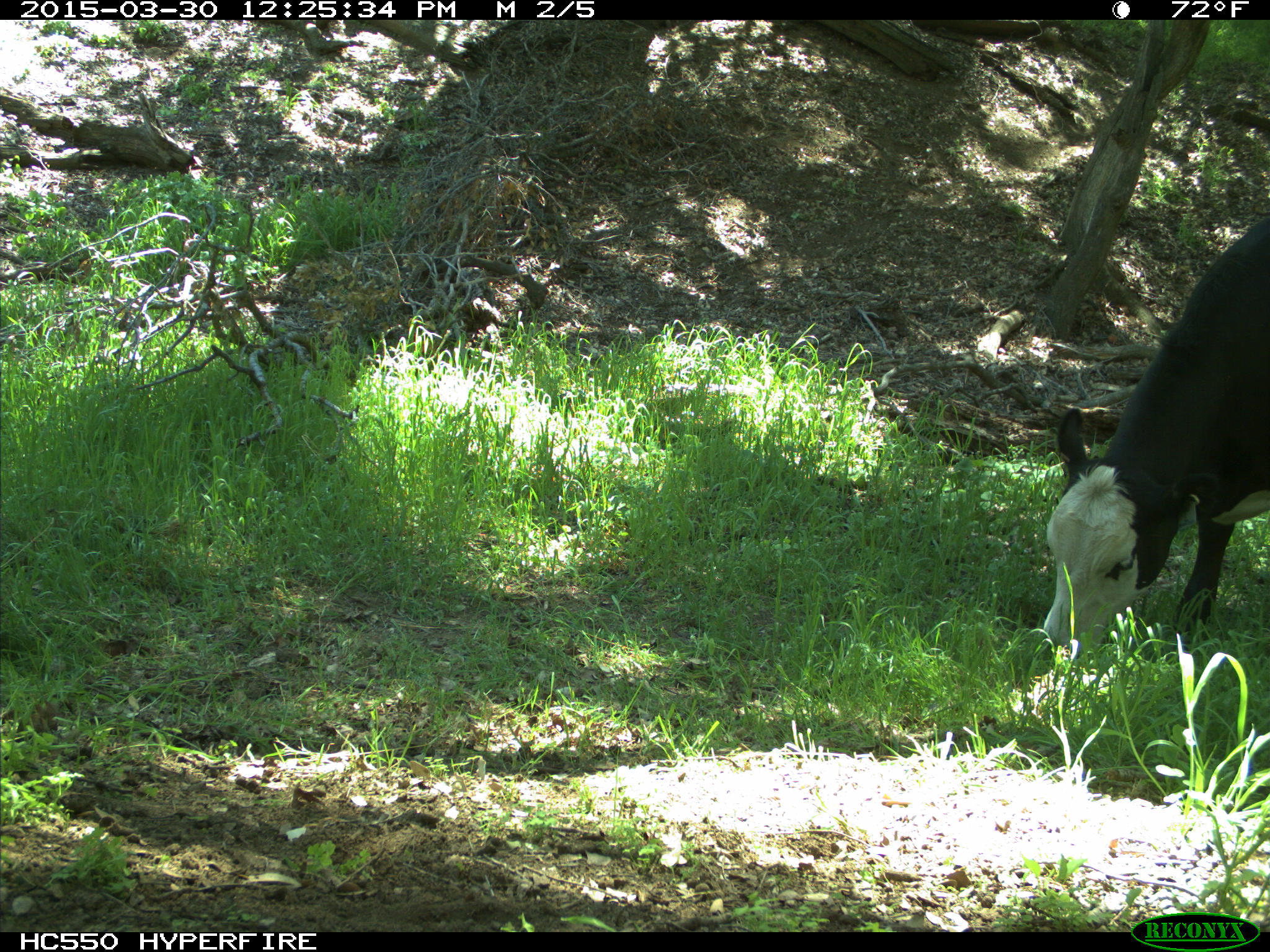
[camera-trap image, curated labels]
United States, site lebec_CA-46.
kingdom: Animalia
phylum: Chordata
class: Mammalia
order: Artiodactyla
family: Bovidae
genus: Bos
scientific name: Bos taurus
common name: domestic cow